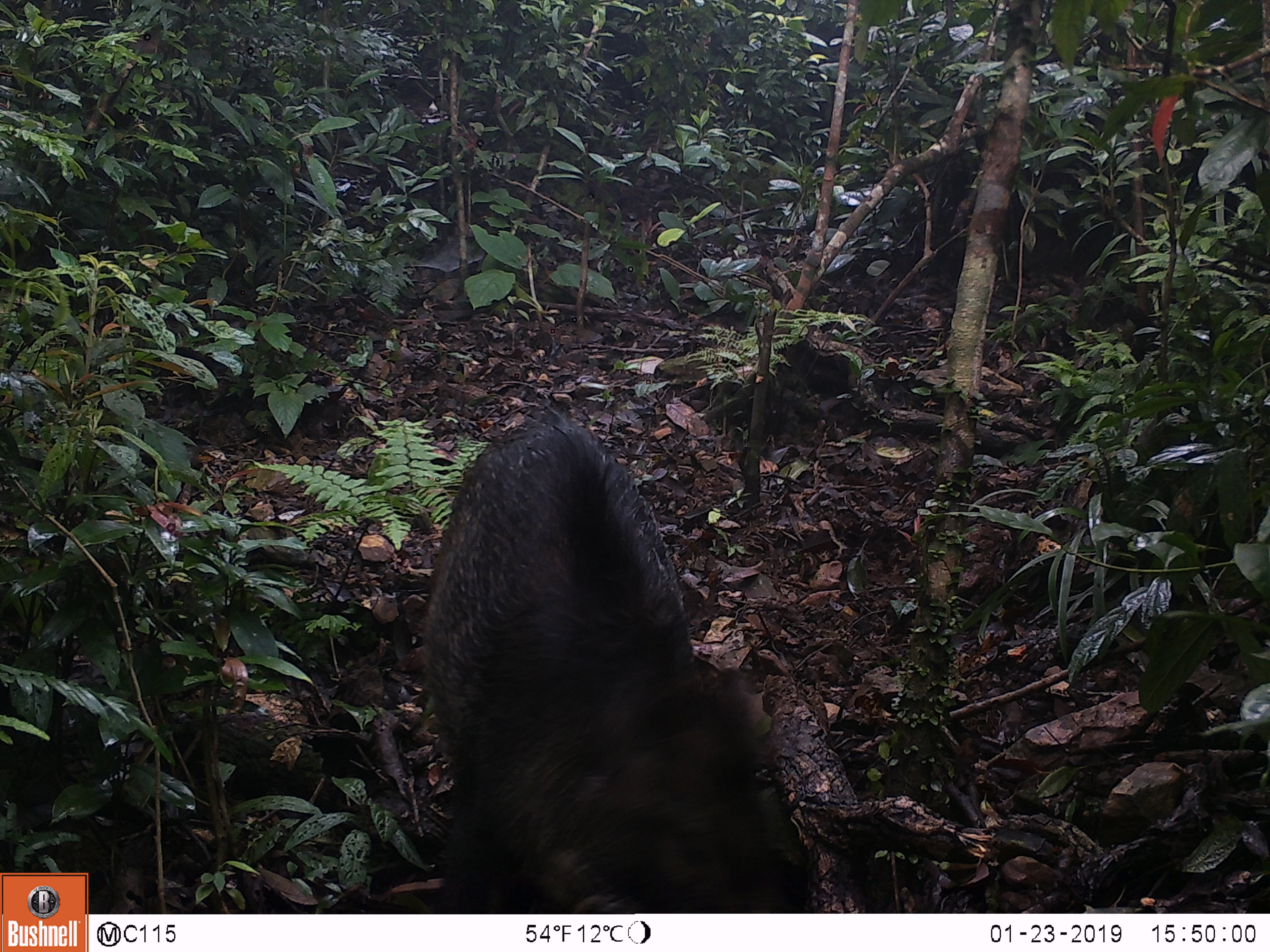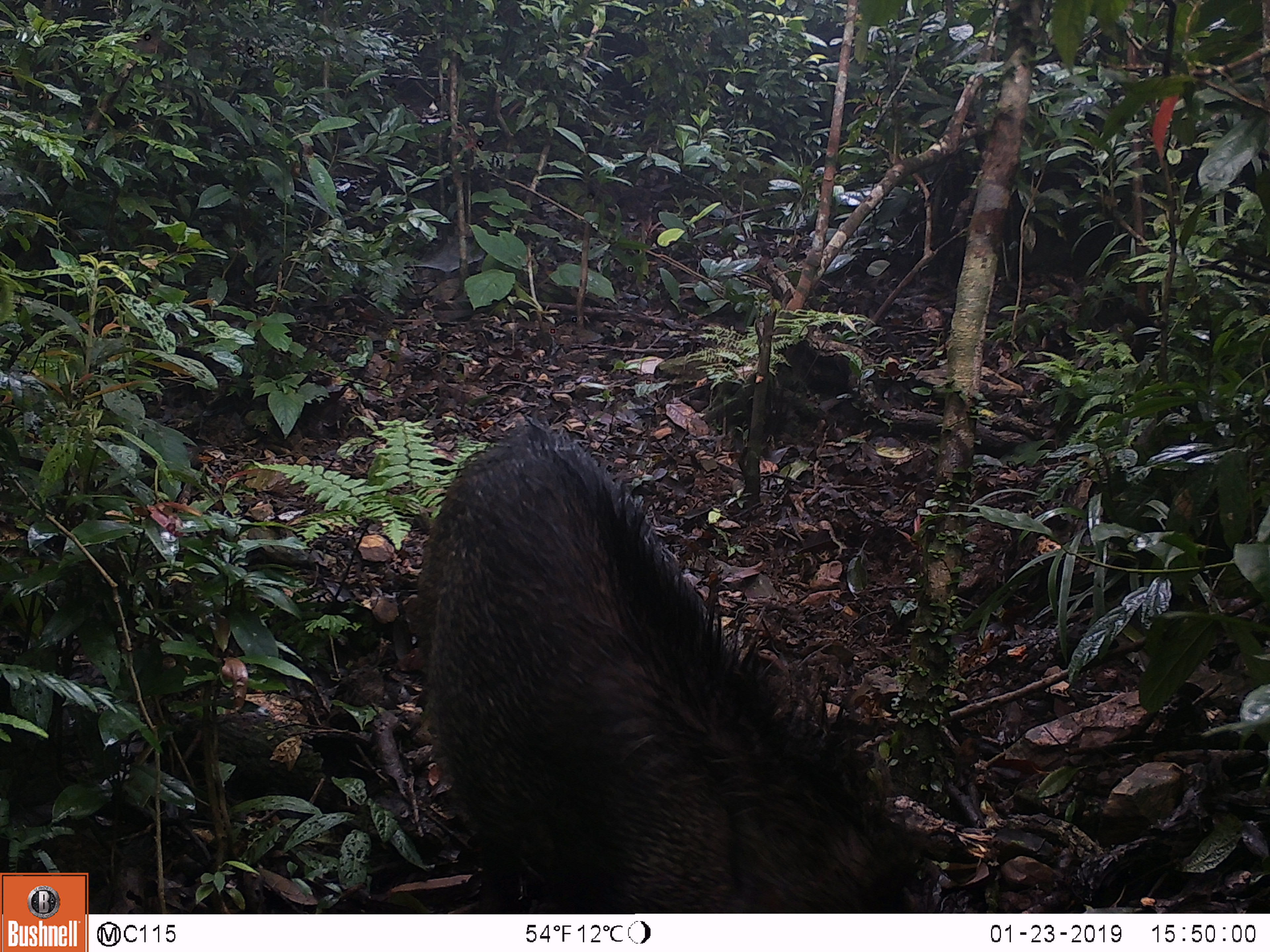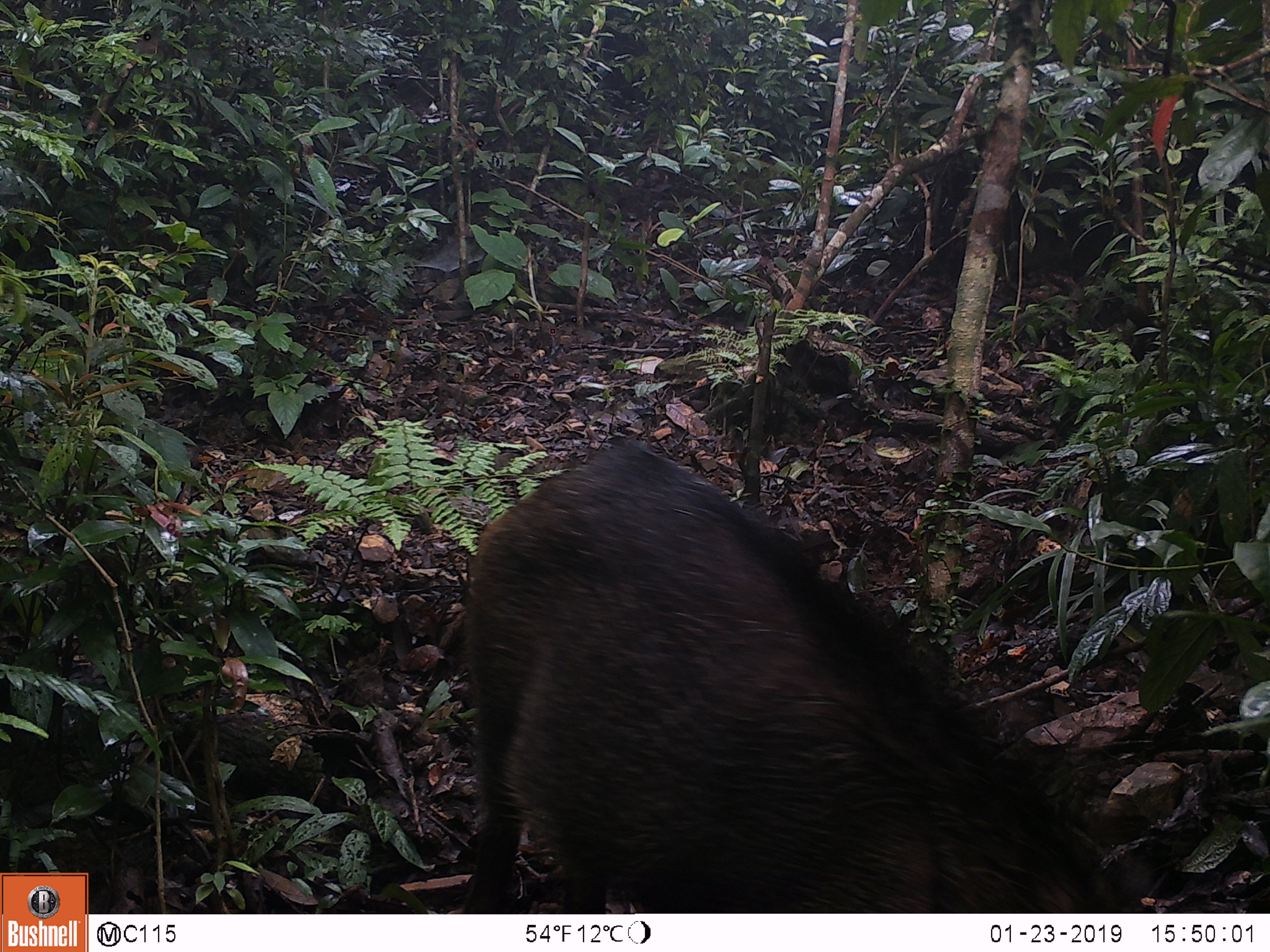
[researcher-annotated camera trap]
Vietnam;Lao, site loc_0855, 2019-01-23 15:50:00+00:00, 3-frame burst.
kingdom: Animalia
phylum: Chordata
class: Mammalia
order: Artiodactyla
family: Suidae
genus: Sus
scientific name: Sus scrofa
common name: eurasian wild pig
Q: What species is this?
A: Eurasian wild pig (Sus scrofa).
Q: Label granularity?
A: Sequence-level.